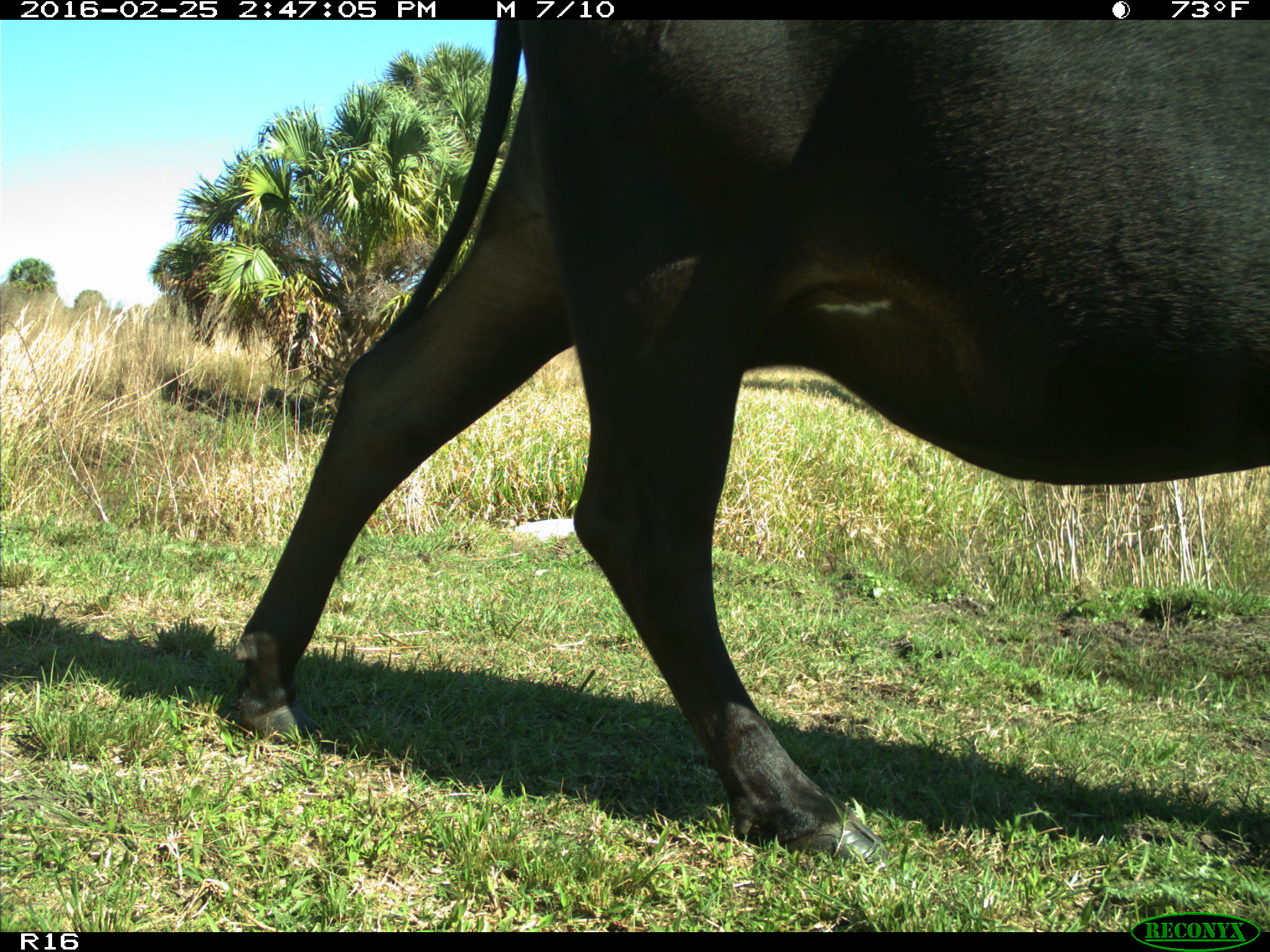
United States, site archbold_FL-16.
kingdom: Animalia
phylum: Chordata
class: Mammalia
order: Artiodactyla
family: Bovidae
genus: Bos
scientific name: Bos taurus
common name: domestic cow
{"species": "Bos taurus (domestic cow)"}